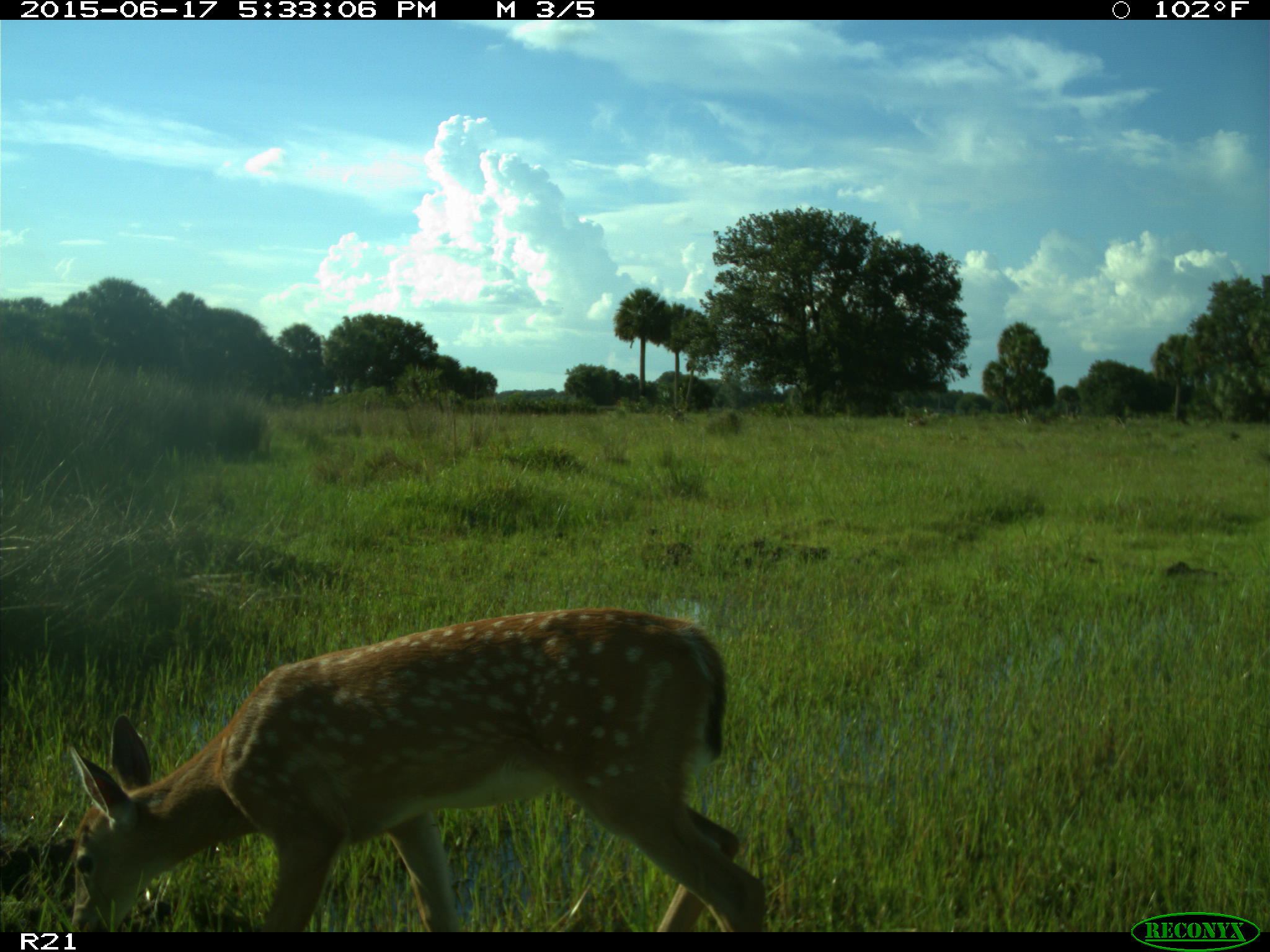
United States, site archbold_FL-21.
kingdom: Animalia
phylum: Chordata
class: Mammalia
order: Artiodactyla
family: Cervidae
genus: Odocoileus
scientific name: Odocoileus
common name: deer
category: unidentified deer